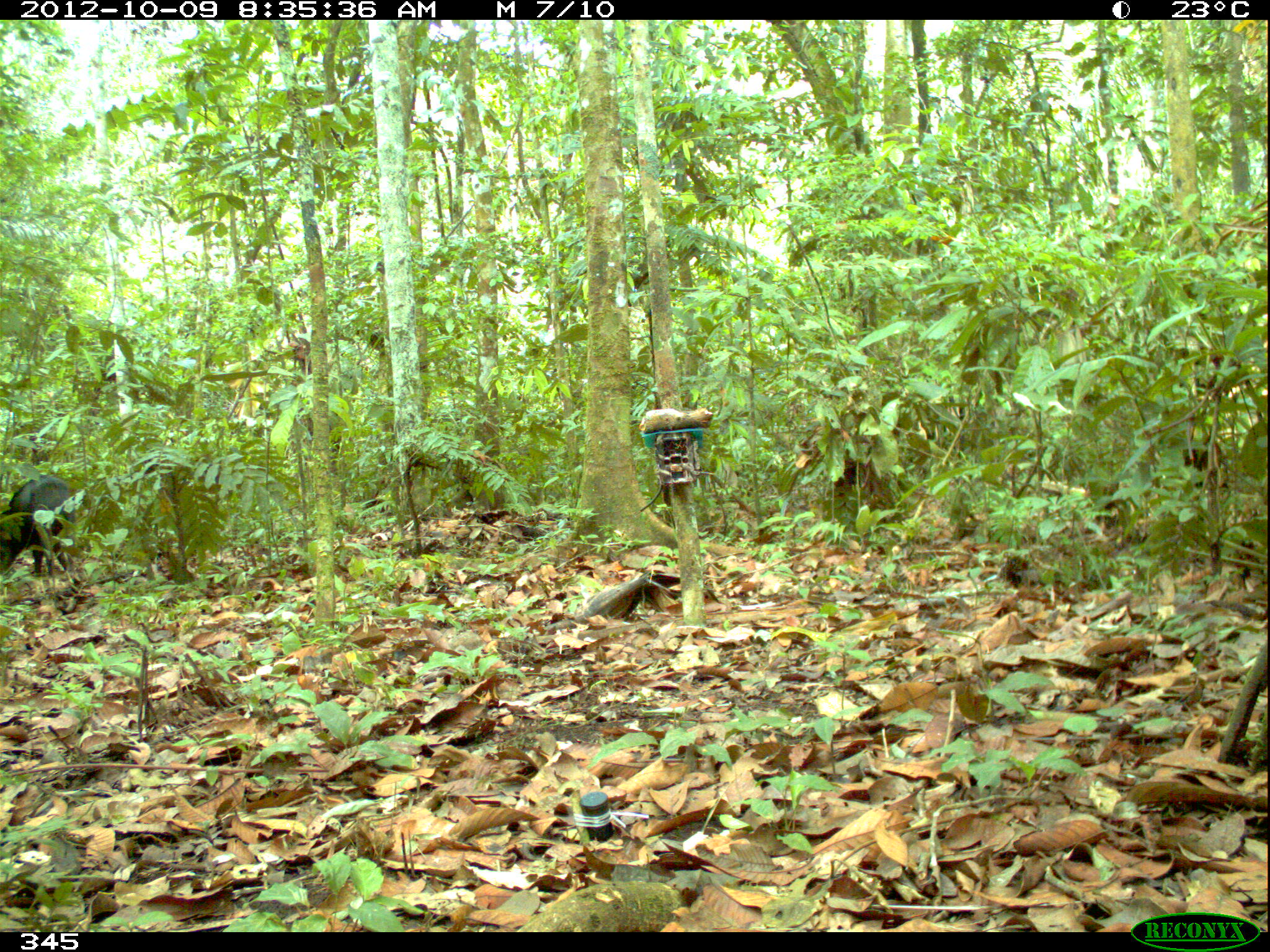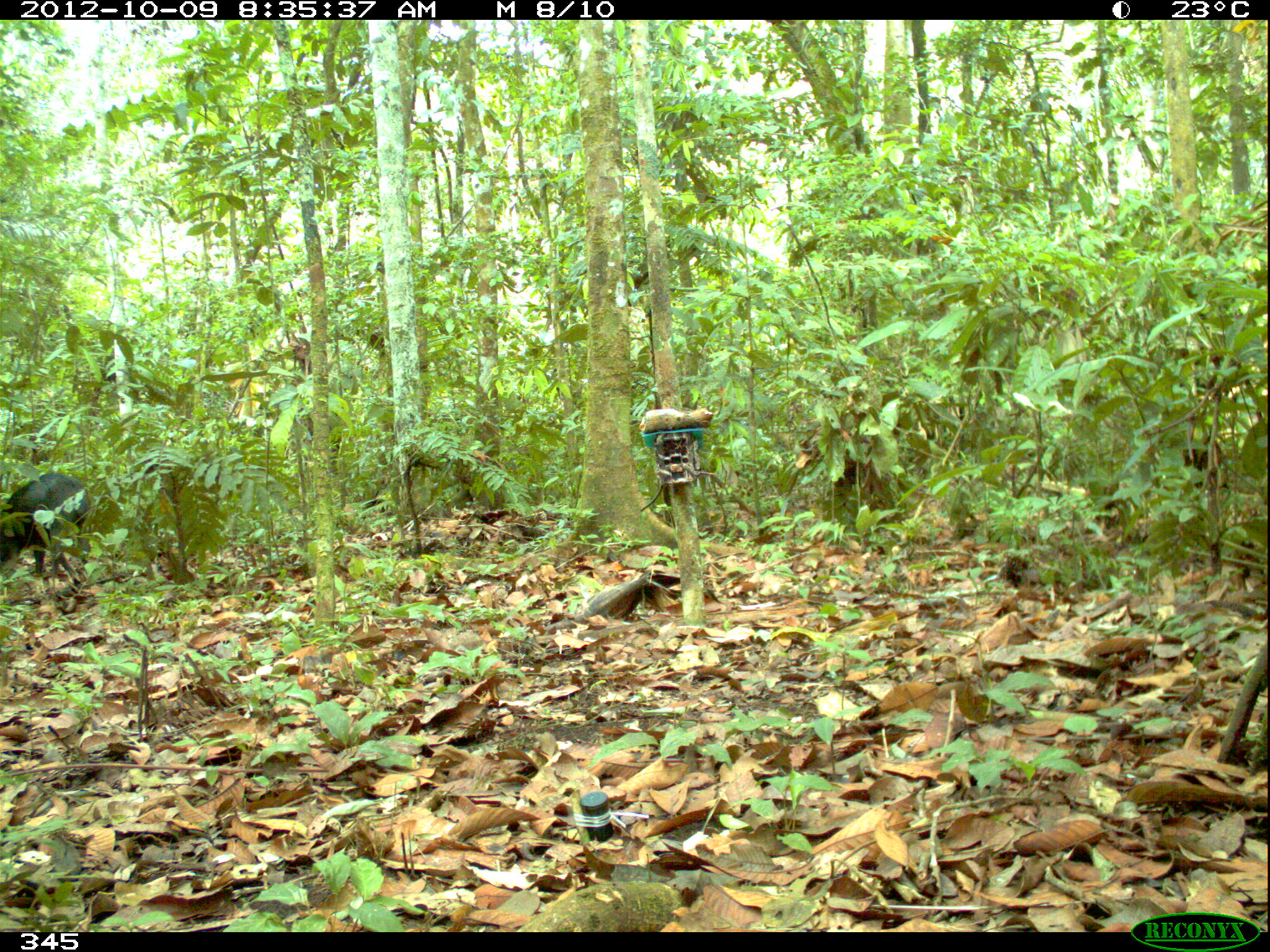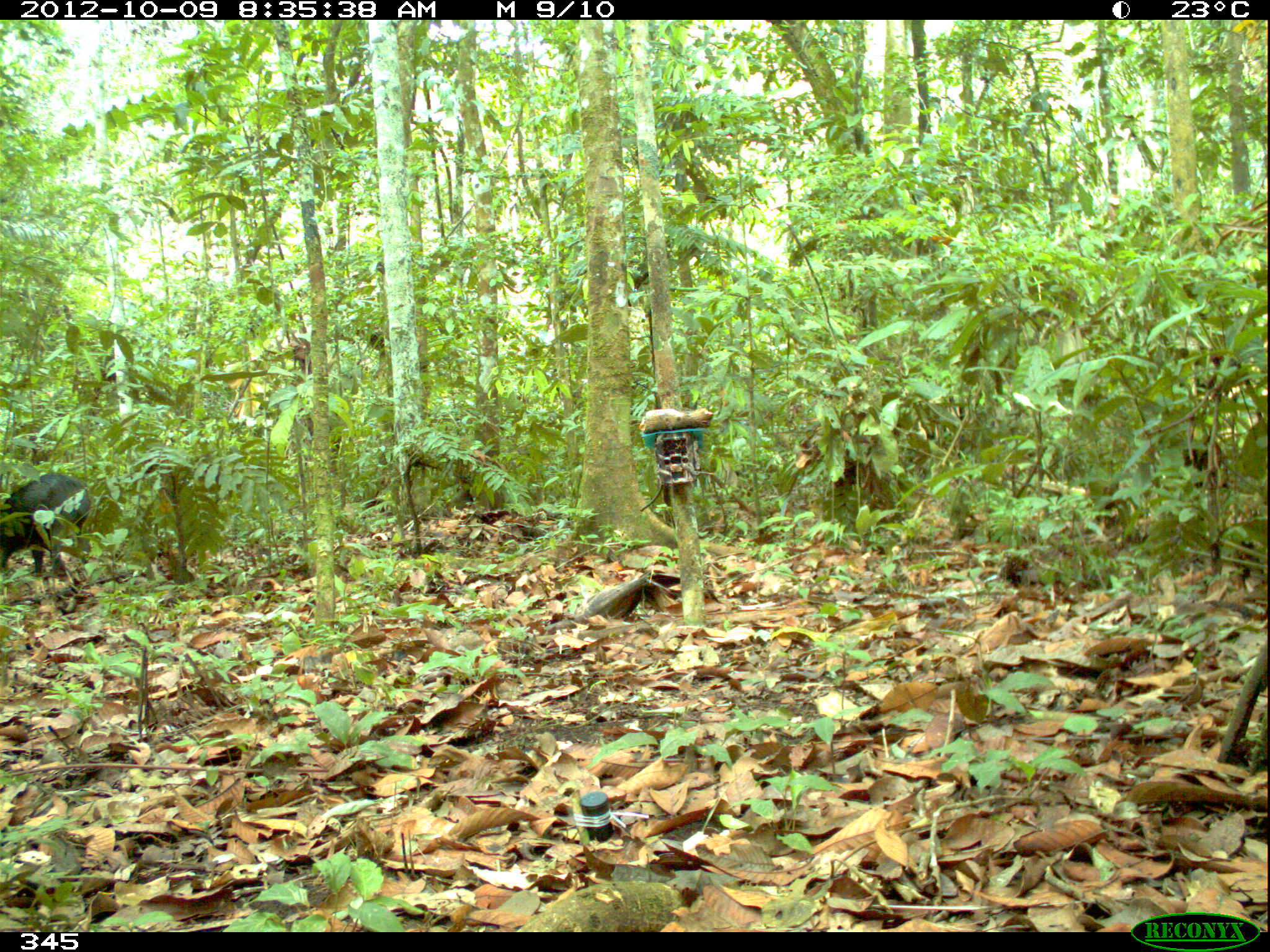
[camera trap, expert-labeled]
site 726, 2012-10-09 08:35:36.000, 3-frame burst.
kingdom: Animalia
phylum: Chordata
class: Mammalia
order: Artiodactyla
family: Tayassuidae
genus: Tayassu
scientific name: Tayassu pecari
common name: white-lipped peccary